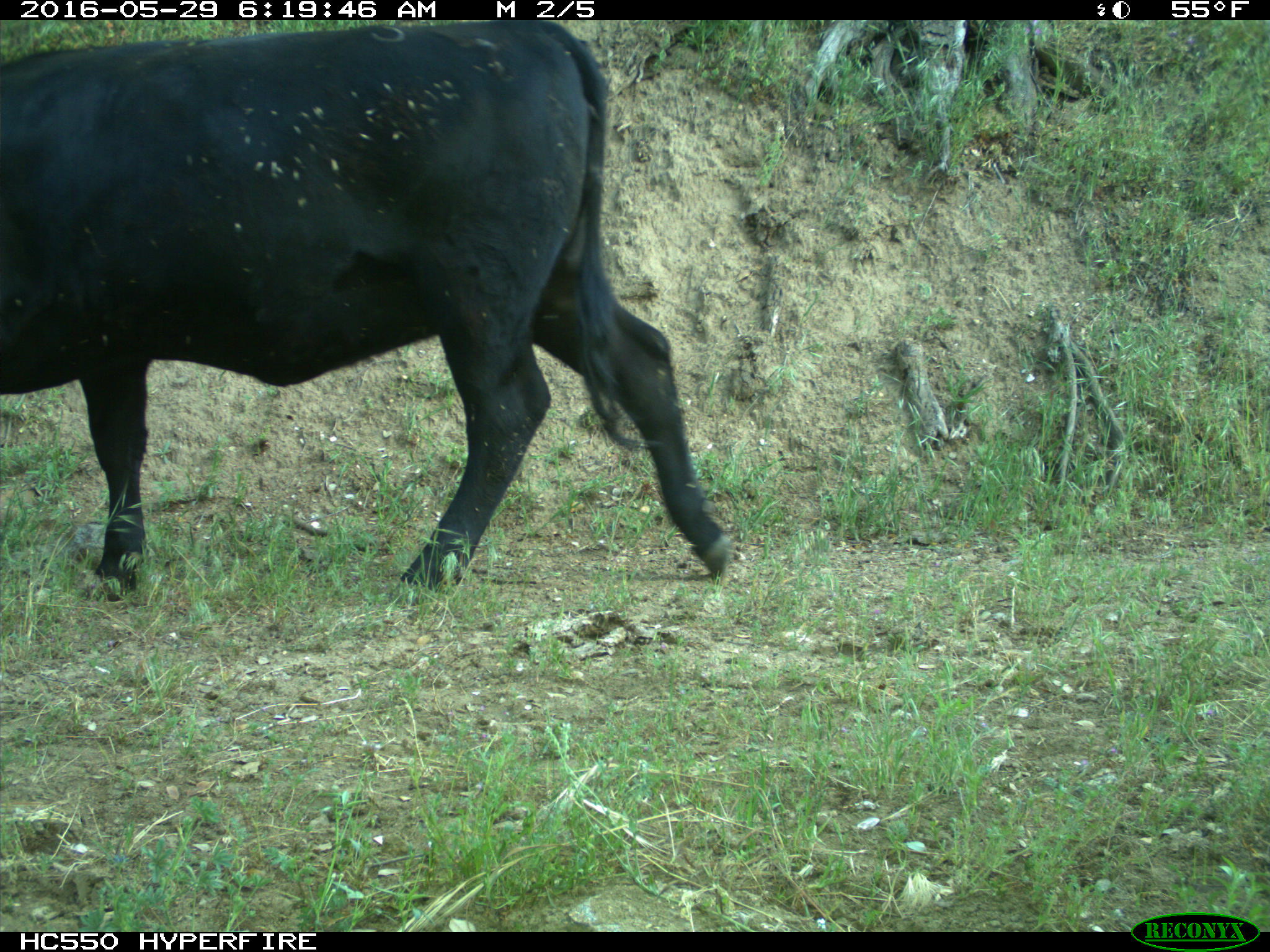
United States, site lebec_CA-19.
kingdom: Animalia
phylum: Chordata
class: Mammalia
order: Artiodactyla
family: Bovidae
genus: Bos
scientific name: Bos taurus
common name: domestic cow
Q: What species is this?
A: Bos taurus (domestic cow).